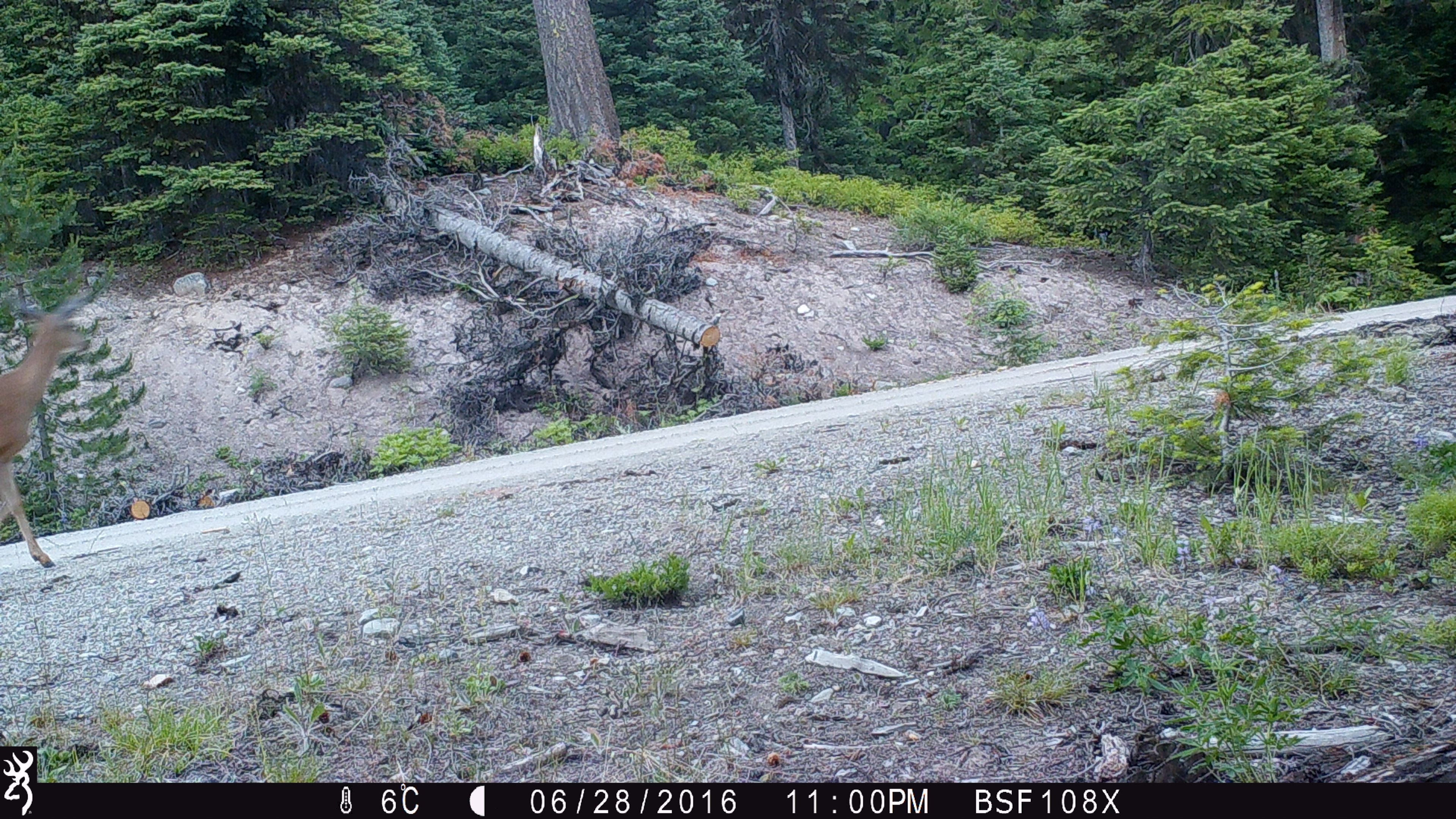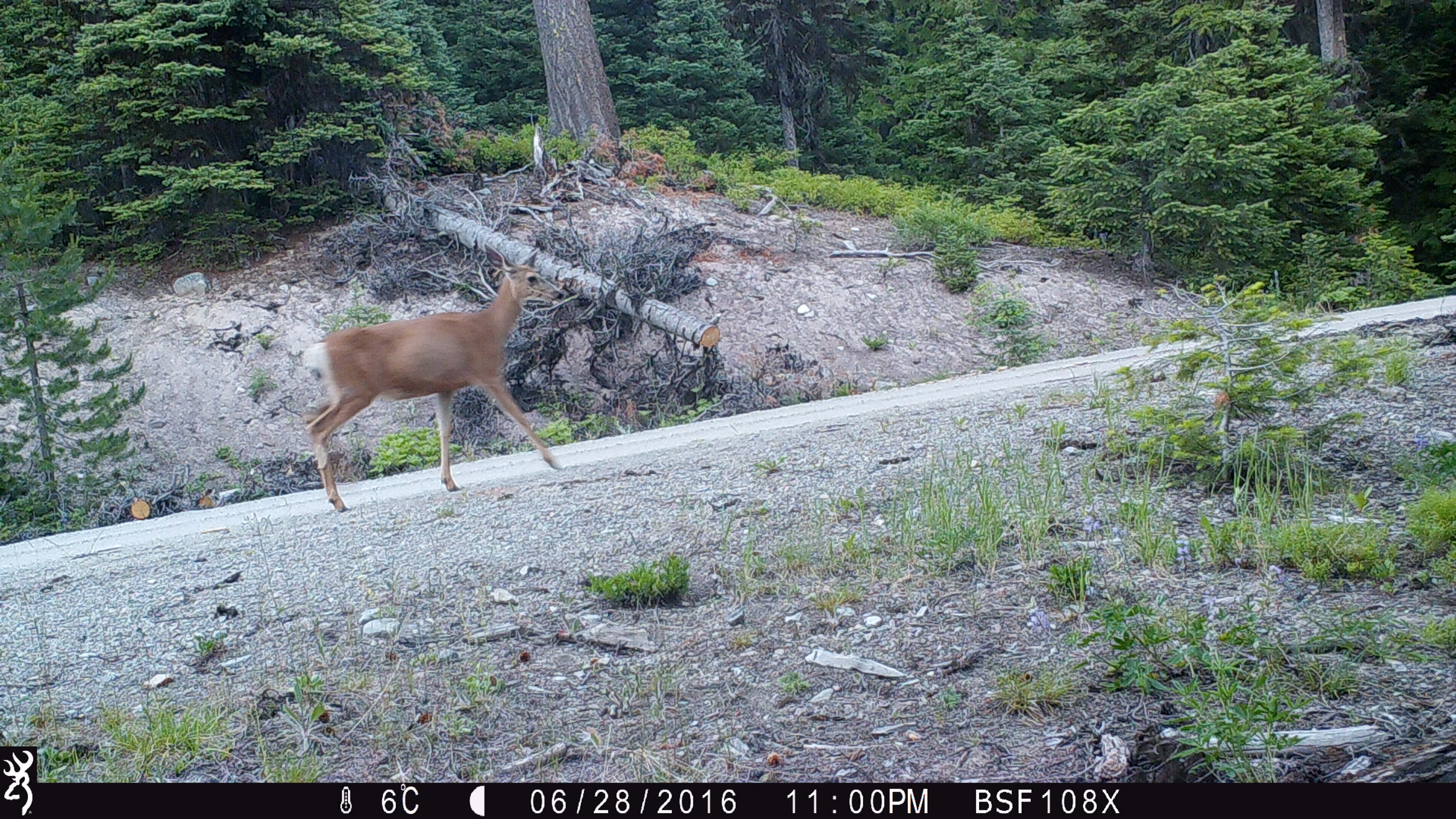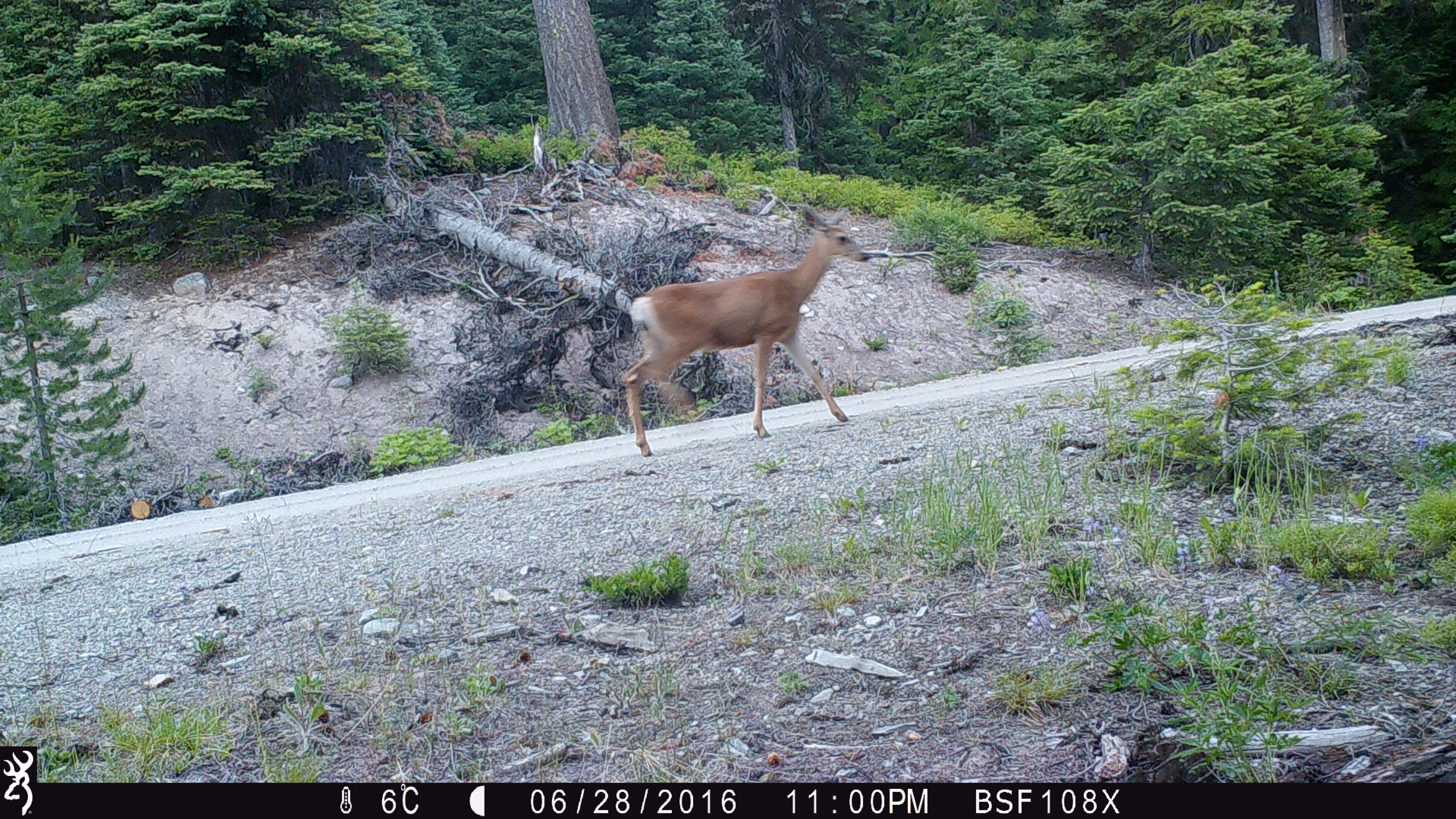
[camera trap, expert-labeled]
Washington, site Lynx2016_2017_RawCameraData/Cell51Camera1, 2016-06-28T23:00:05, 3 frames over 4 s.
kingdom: Animalia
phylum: Chordata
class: Mammalia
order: Artiodactyla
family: Cervidae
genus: Odocoileus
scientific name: Odocoileus hemionus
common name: mule deer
Odocoileus hemionus (mule deer). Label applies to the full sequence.